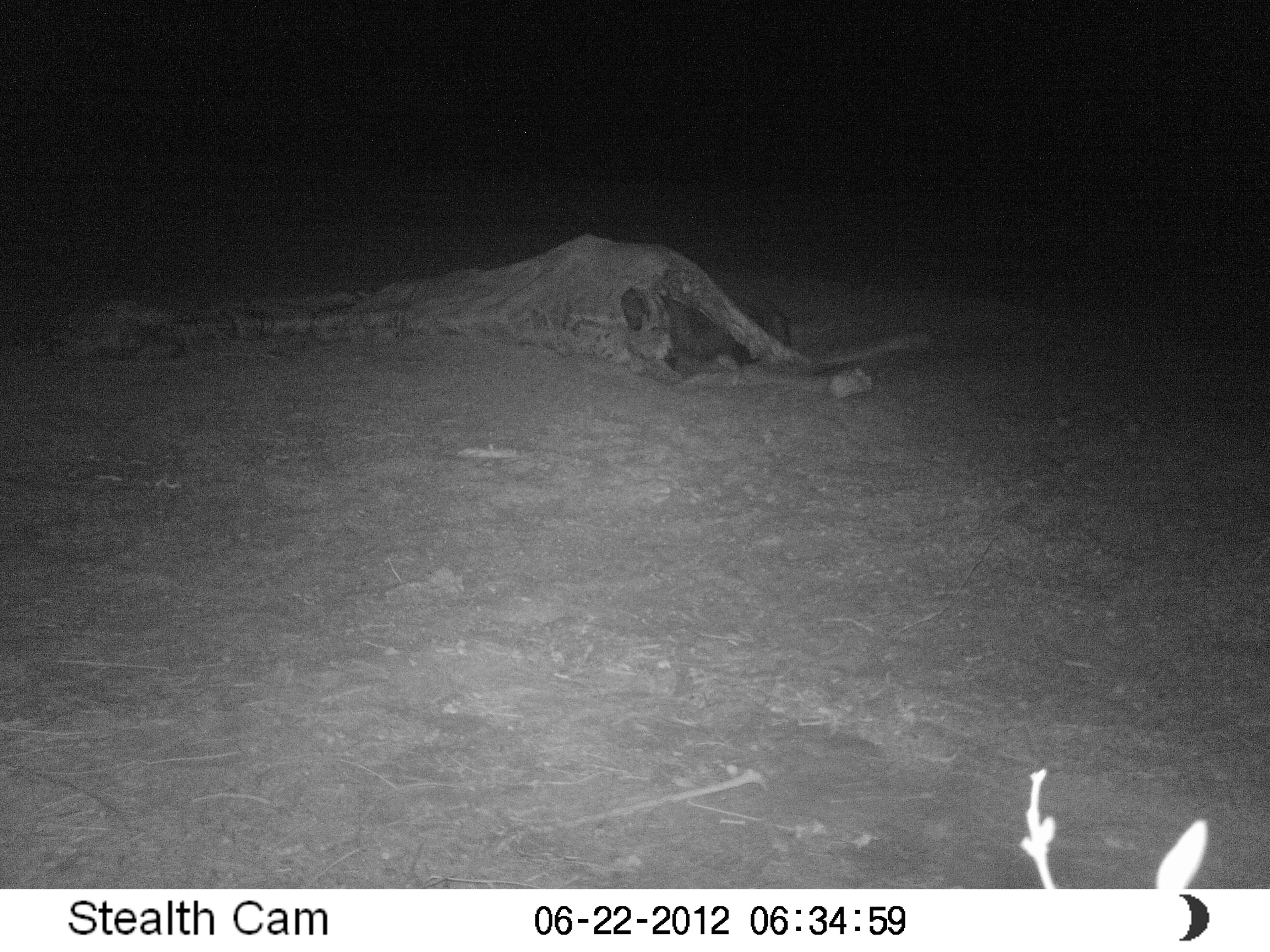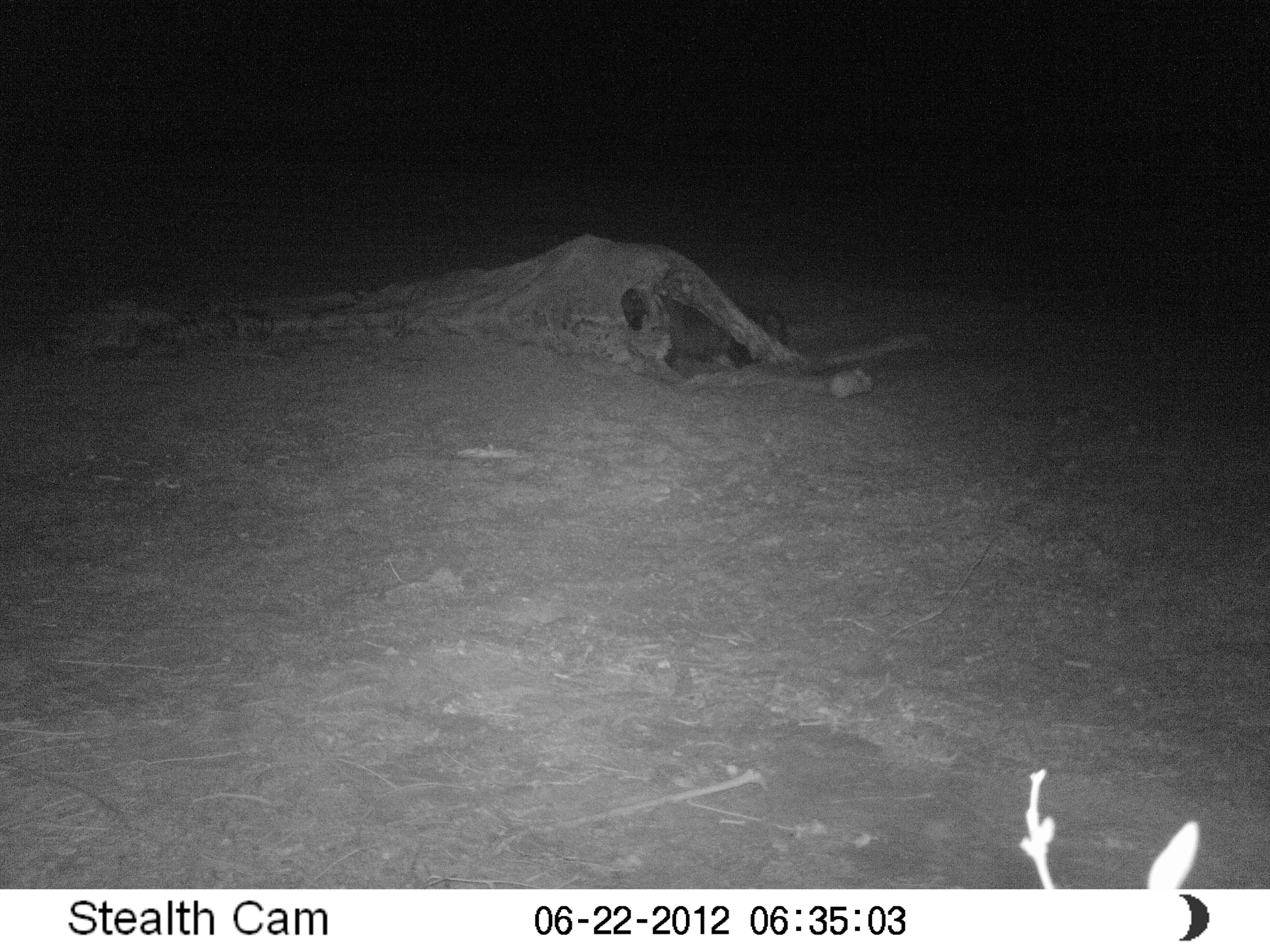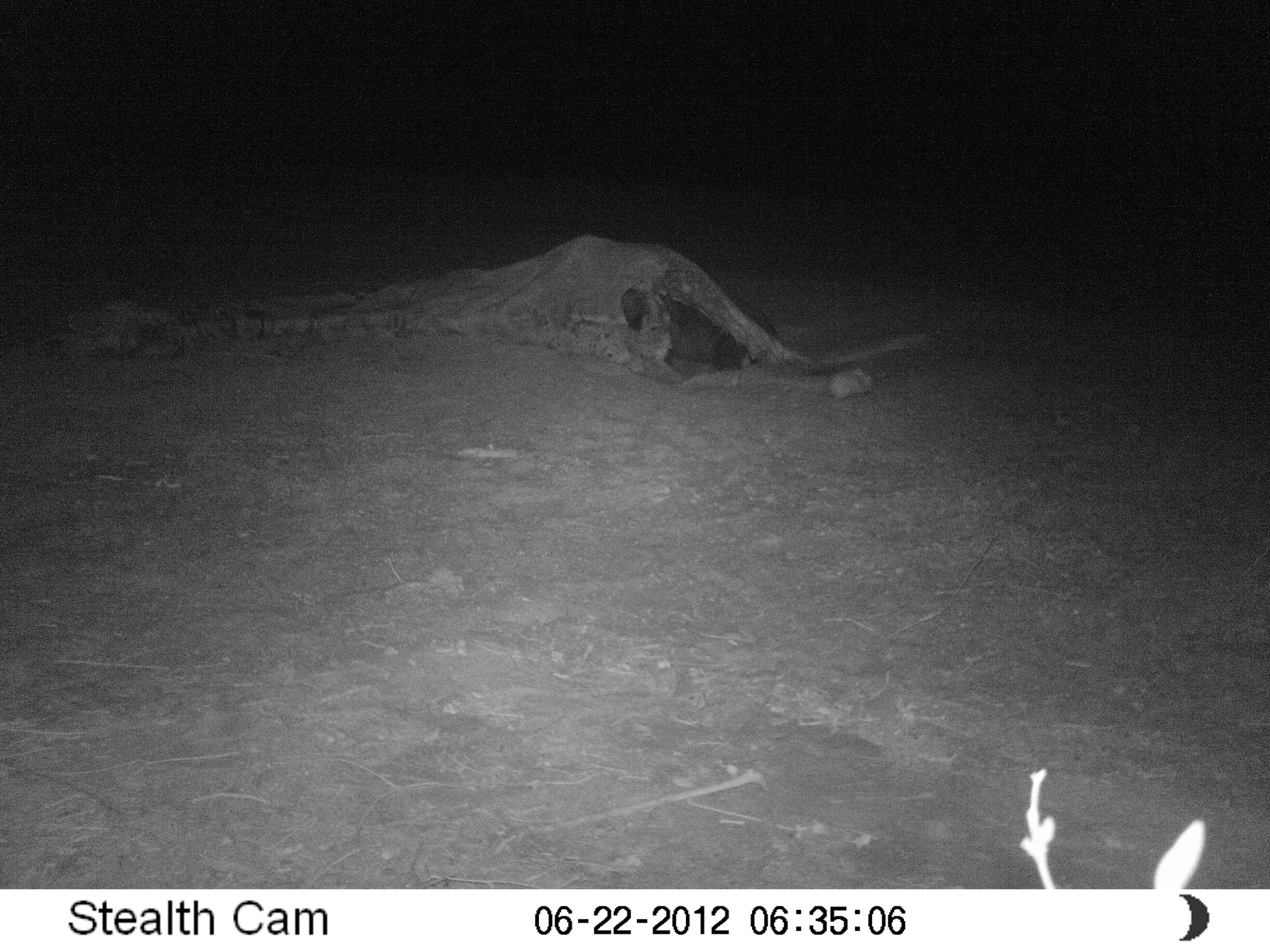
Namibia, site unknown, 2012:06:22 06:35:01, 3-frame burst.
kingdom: Animalia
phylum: Chordata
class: Mammalia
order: Carnivora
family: Hyaenidae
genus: Parahyaena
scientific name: Parahyaena brunnea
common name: brown hyena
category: hyaena brunnea